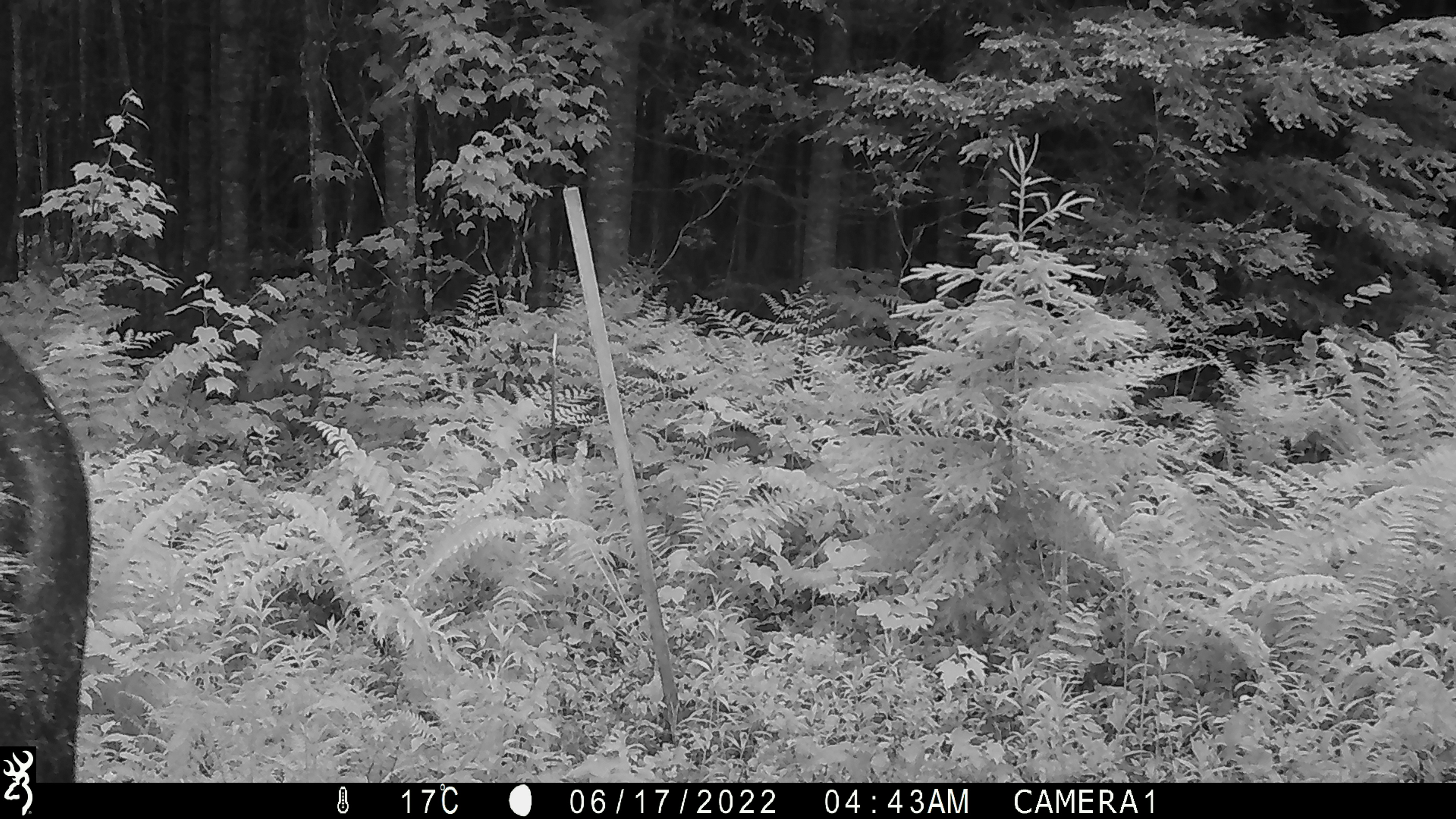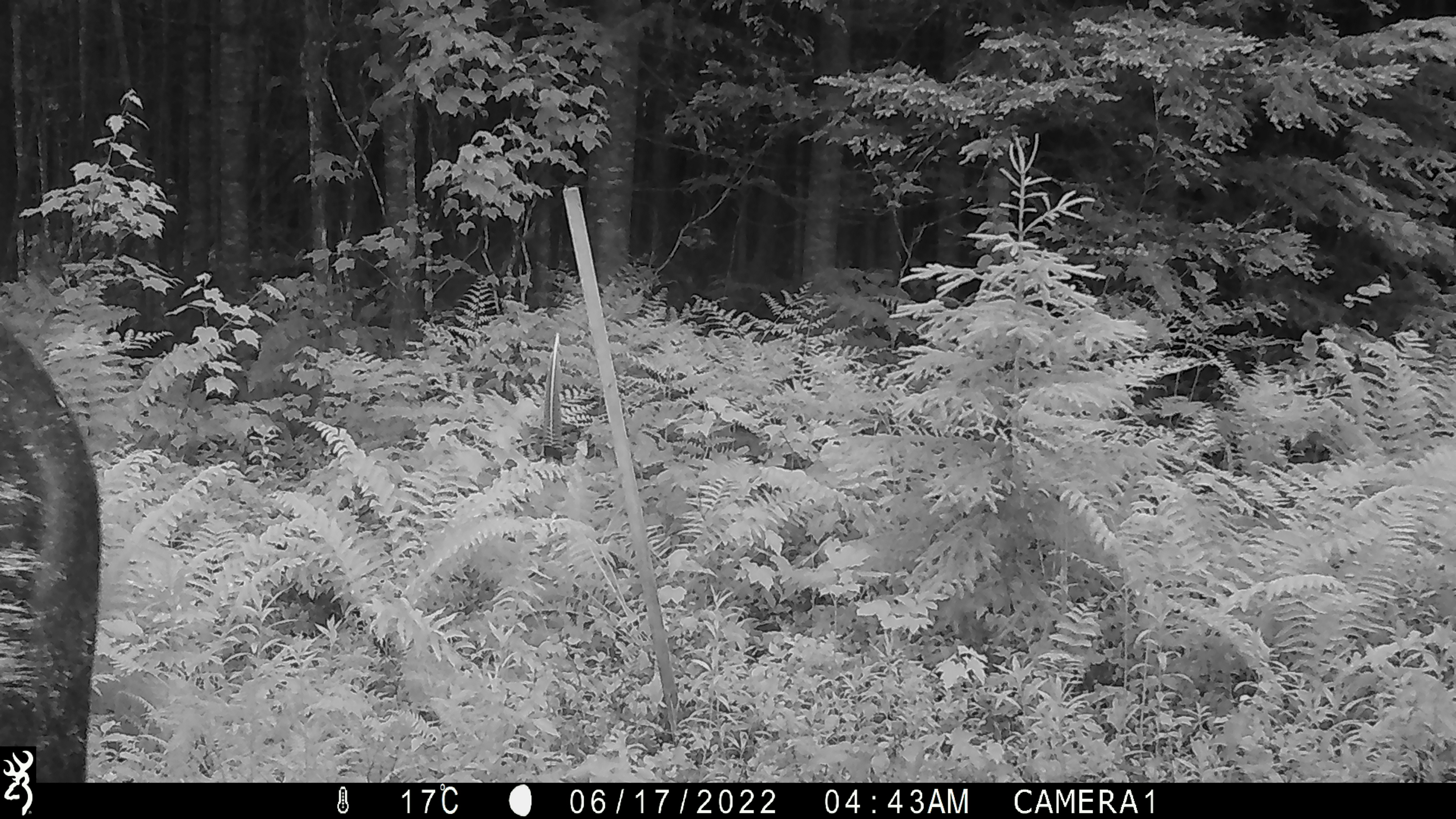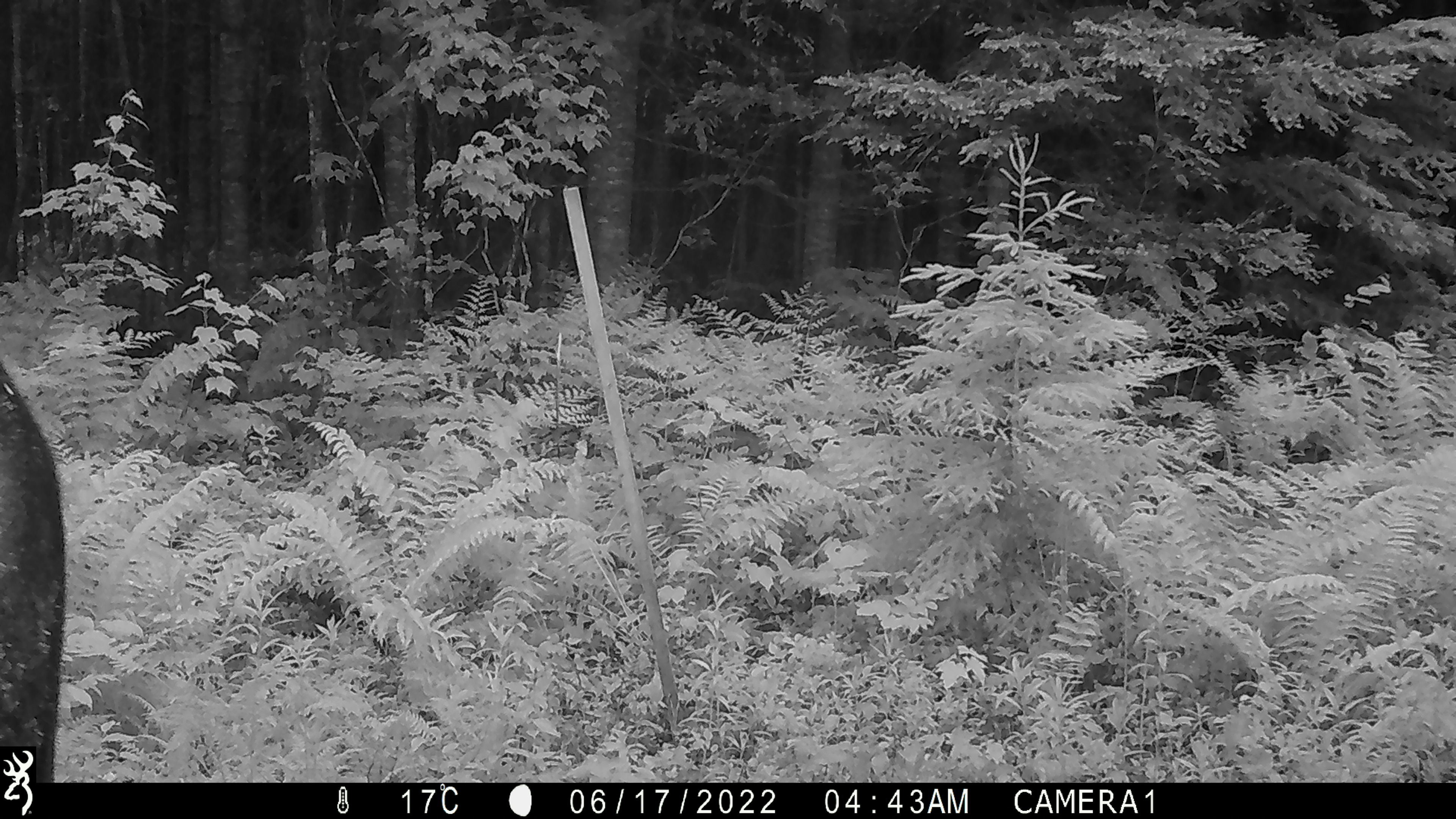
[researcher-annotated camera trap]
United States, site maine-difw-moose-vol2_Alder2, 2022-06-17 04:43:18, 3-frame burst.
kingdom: Animalia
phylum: Chordata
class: Mammalia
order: Artiodactyla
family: Cervidae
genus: Alces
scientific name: Alces alces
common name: moose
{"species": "moose (Alces alces)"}